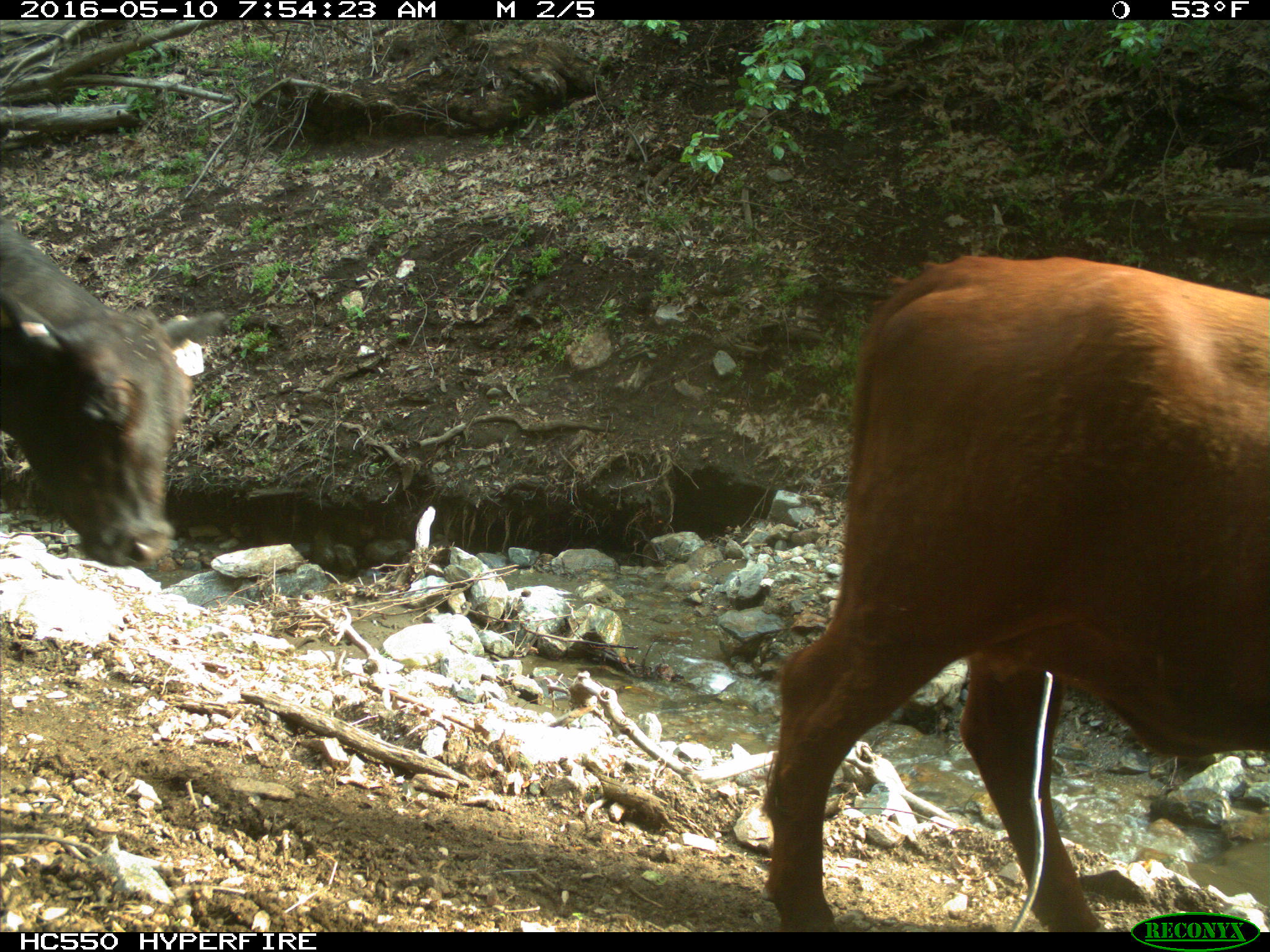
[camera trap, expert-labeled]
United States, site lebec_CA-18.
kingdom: Animalia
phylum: Chordata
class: Mammalia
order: Artiodactyla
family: Bovidae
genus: Bos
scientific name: Bos taurus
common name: domestic cow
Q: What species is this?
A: Bos taurus (domestic cow).